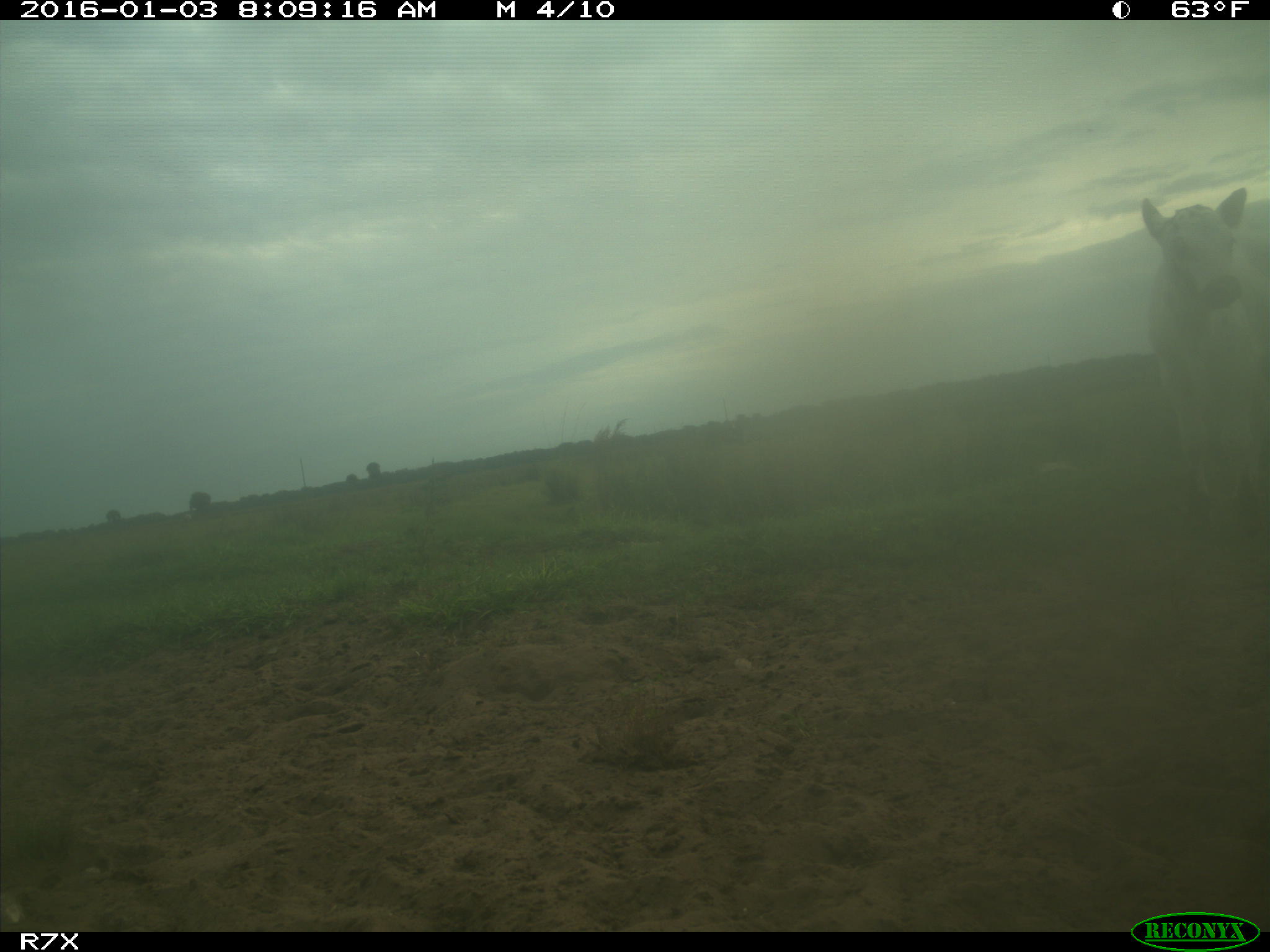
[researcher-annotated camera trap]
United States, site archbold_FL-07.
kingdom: Animalia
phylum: Chordata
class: Mammalia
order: Artiodactyla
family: Bovidae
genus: Bos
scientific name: Bos taurus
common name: domestic cow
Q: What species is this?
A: Bos taurus (domestic cow).